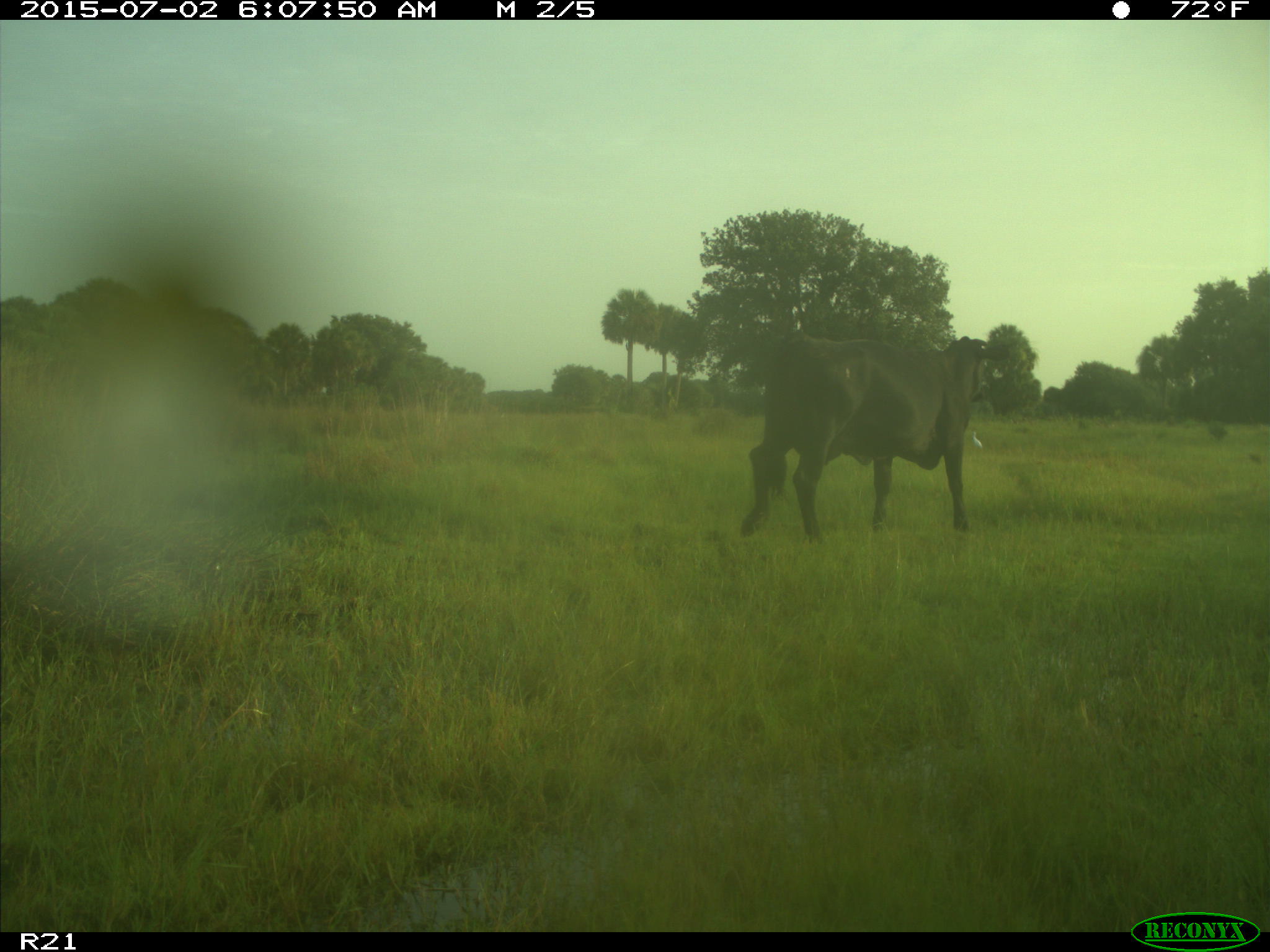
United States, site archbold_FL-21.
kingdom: Animalia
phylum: Chordata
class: Mammalia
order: Artiodactyla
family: Bovidae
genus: Bos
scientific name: Bos taurus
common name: domestic cow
Bos taurus (domestic cow).